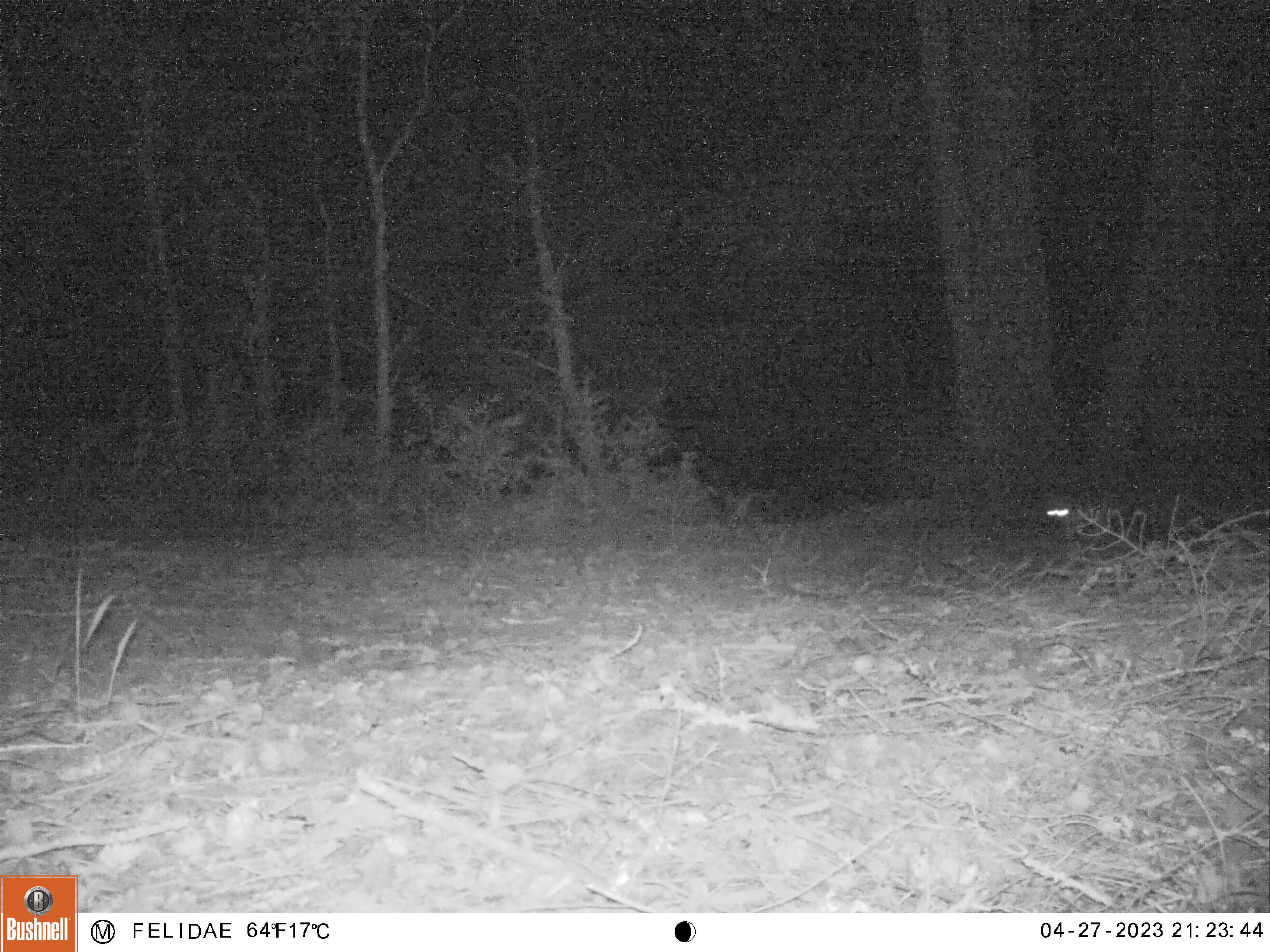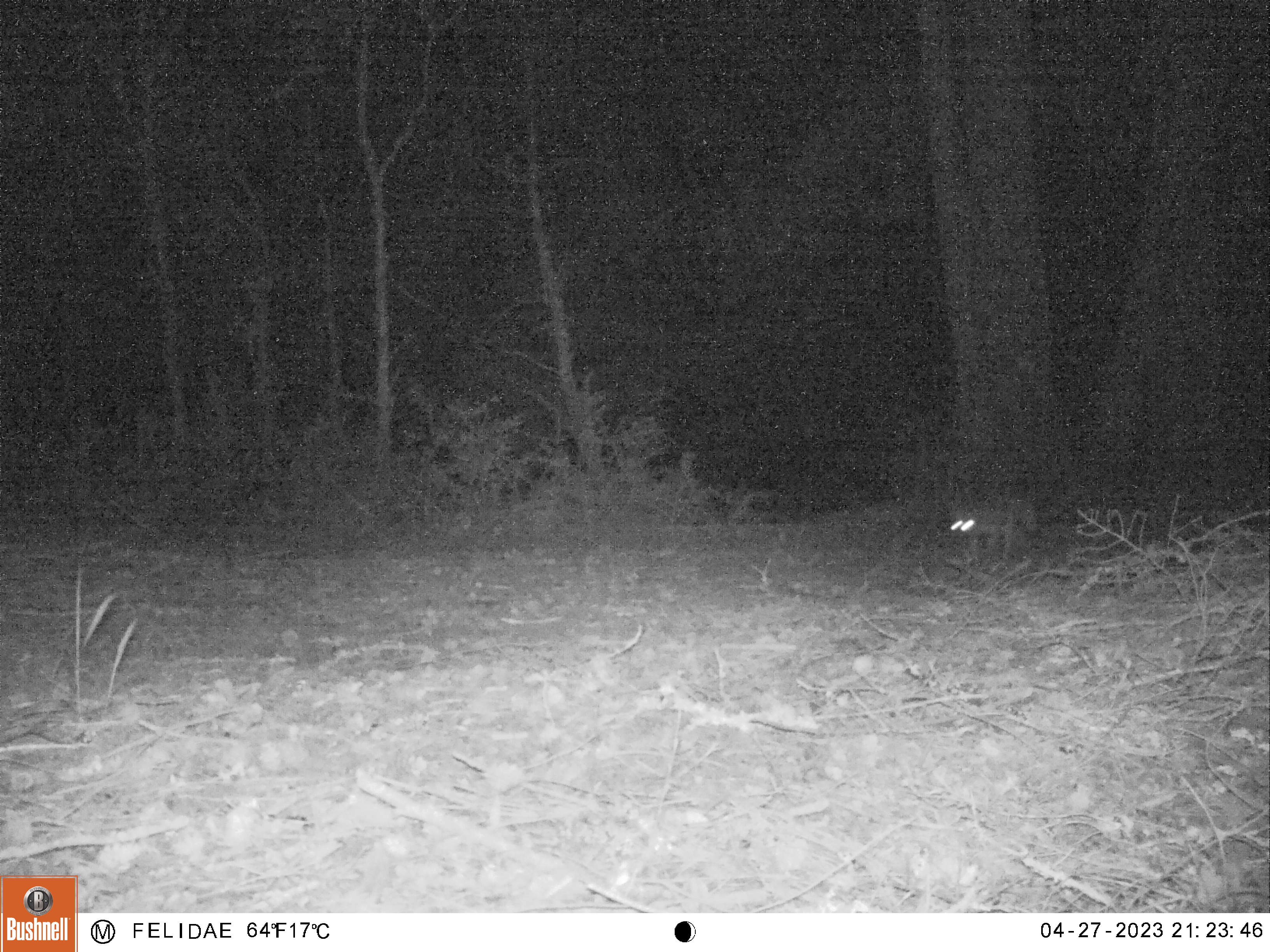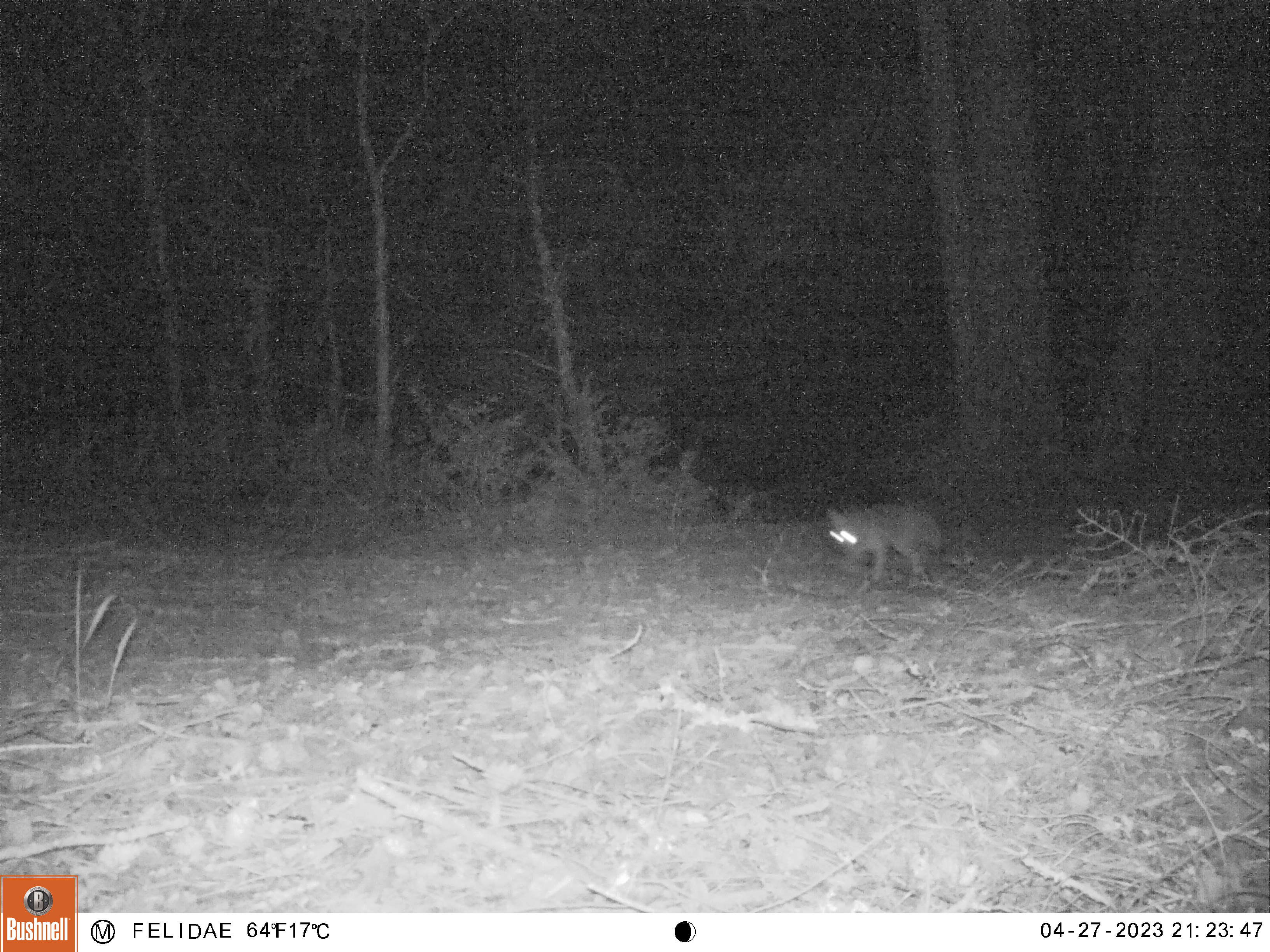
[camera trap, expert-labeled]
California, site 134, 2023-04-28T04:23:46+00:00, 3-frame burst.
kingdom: Animalia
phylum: Chordata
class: Mammalia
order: Carnivora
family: Canidae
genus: Urocyon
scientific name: Urocyon cinereoargenteus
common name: gray fox